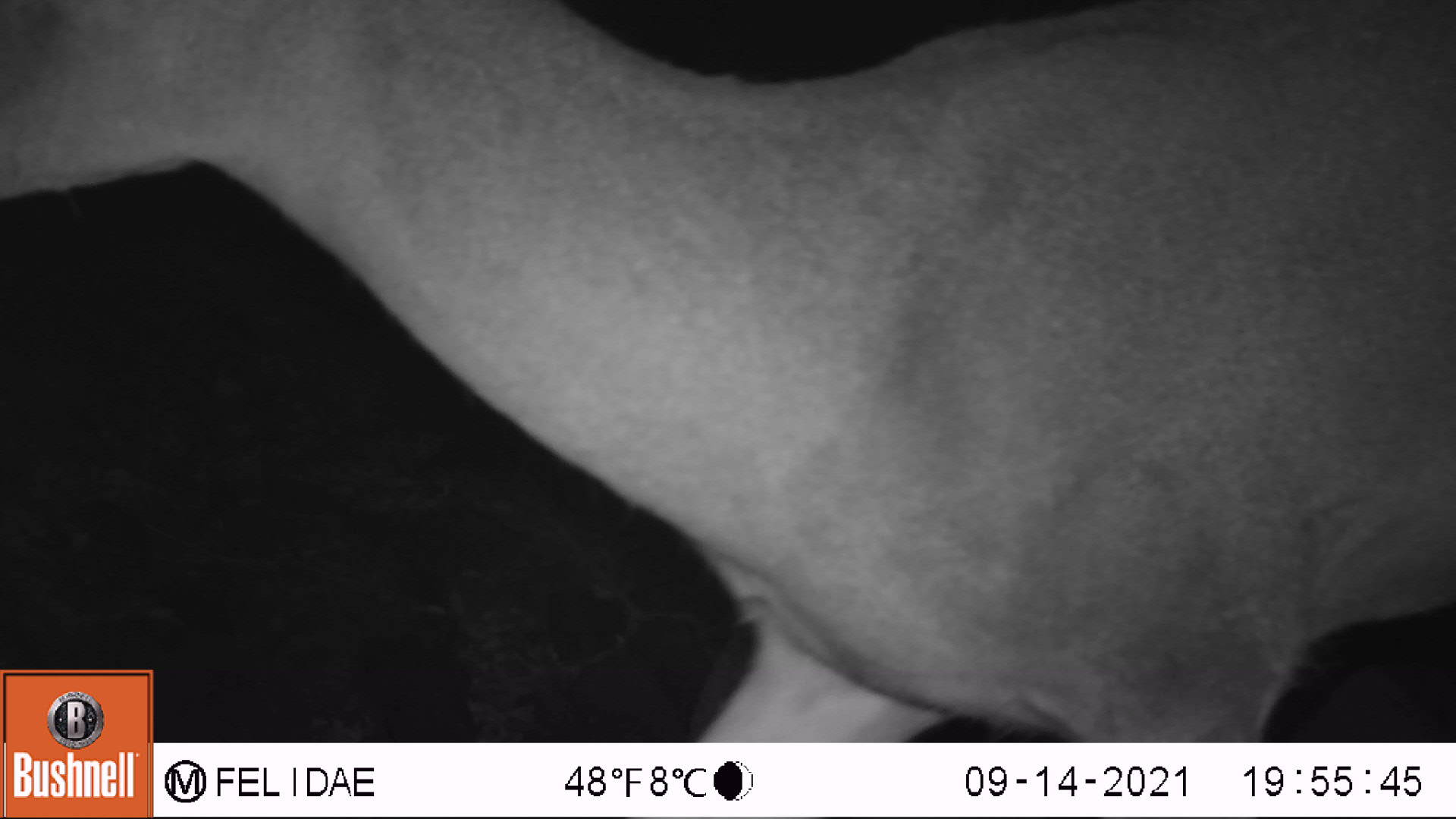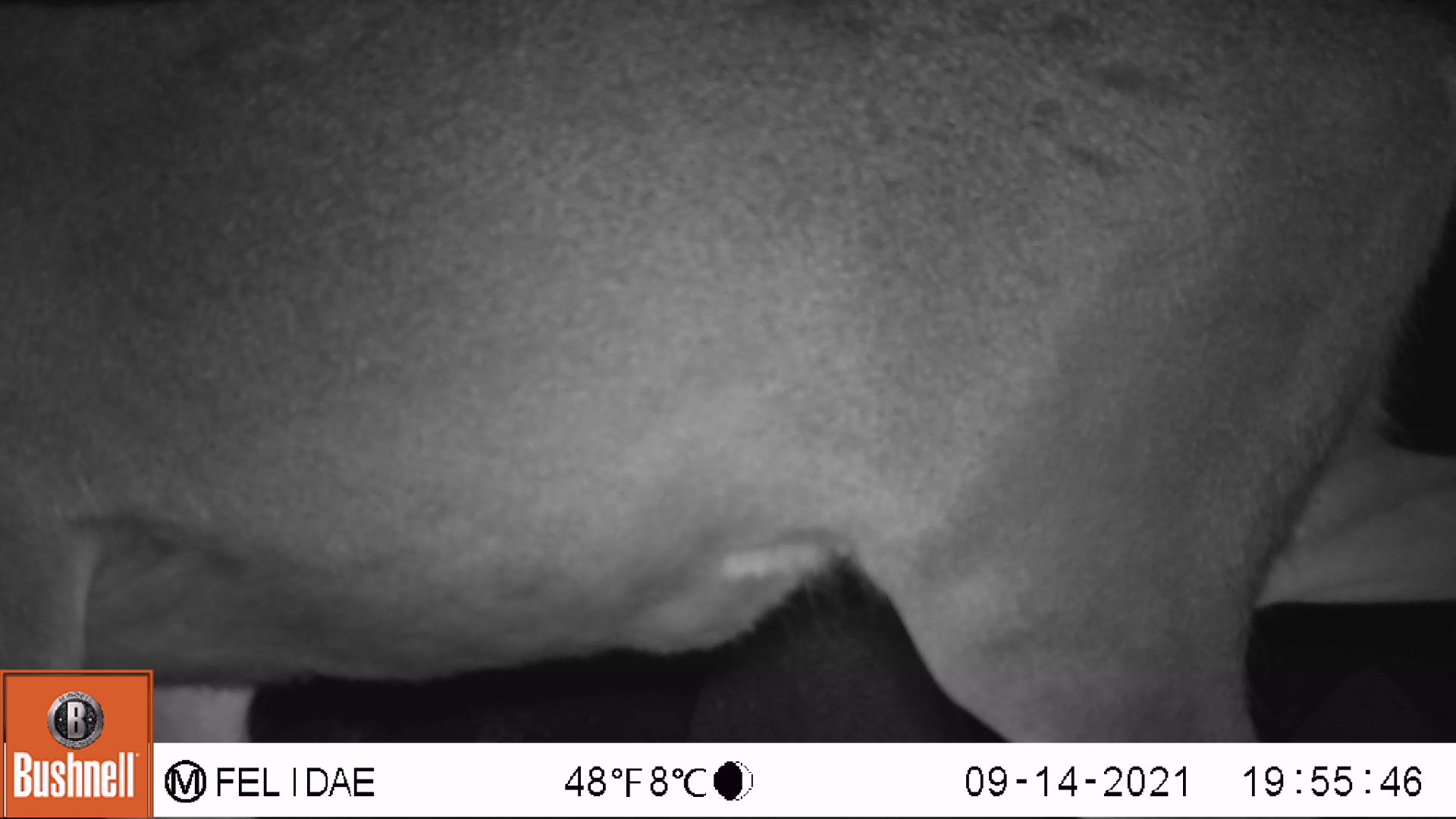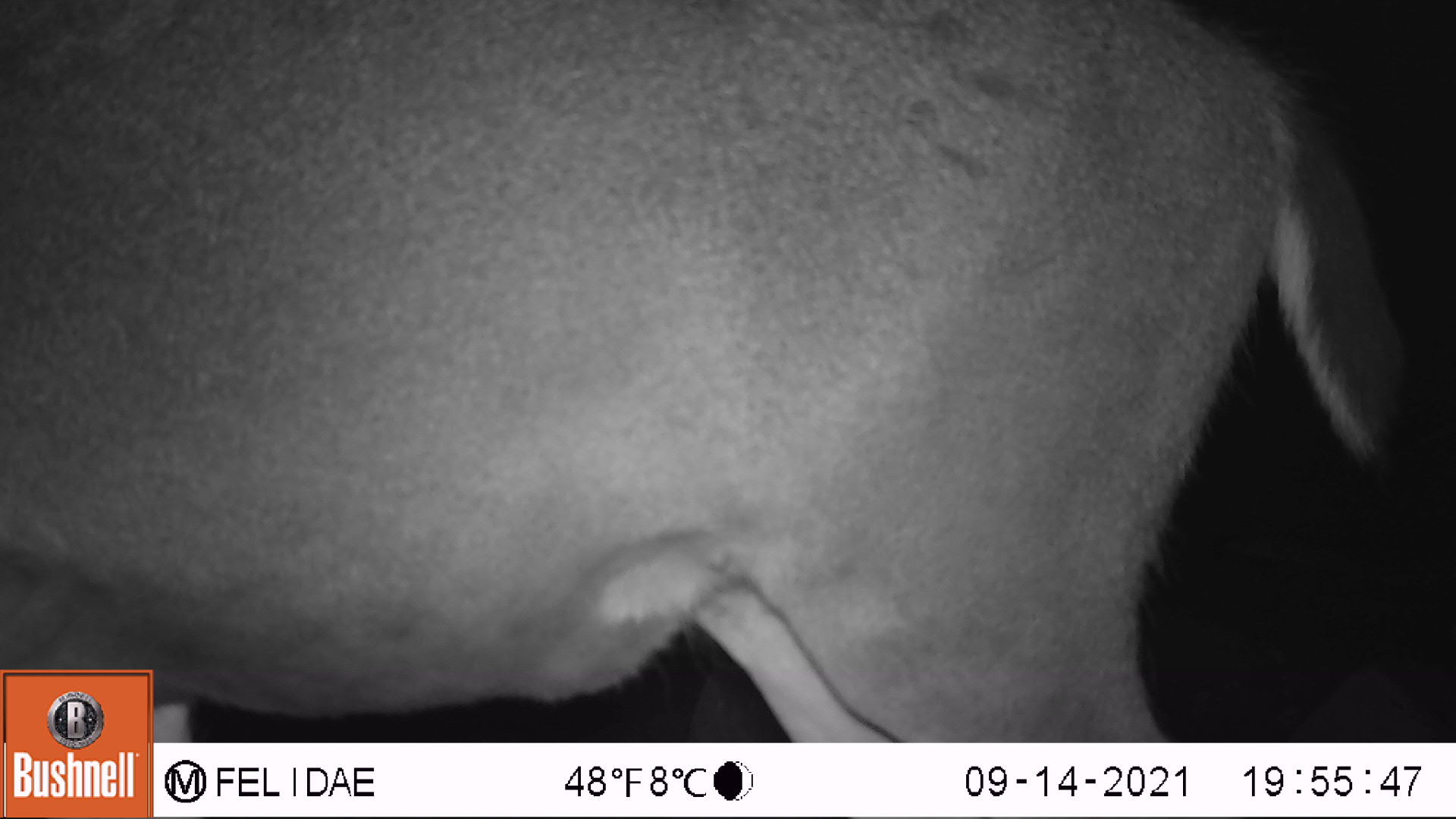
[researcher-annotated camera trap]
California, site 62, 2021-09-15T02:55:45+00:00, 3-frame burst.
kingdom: Animalia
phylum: Chordata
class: Mammalia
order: Artiodactyla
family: Cervidae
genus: Odocoileus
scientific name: Odocoileus hemionus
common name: mule deer